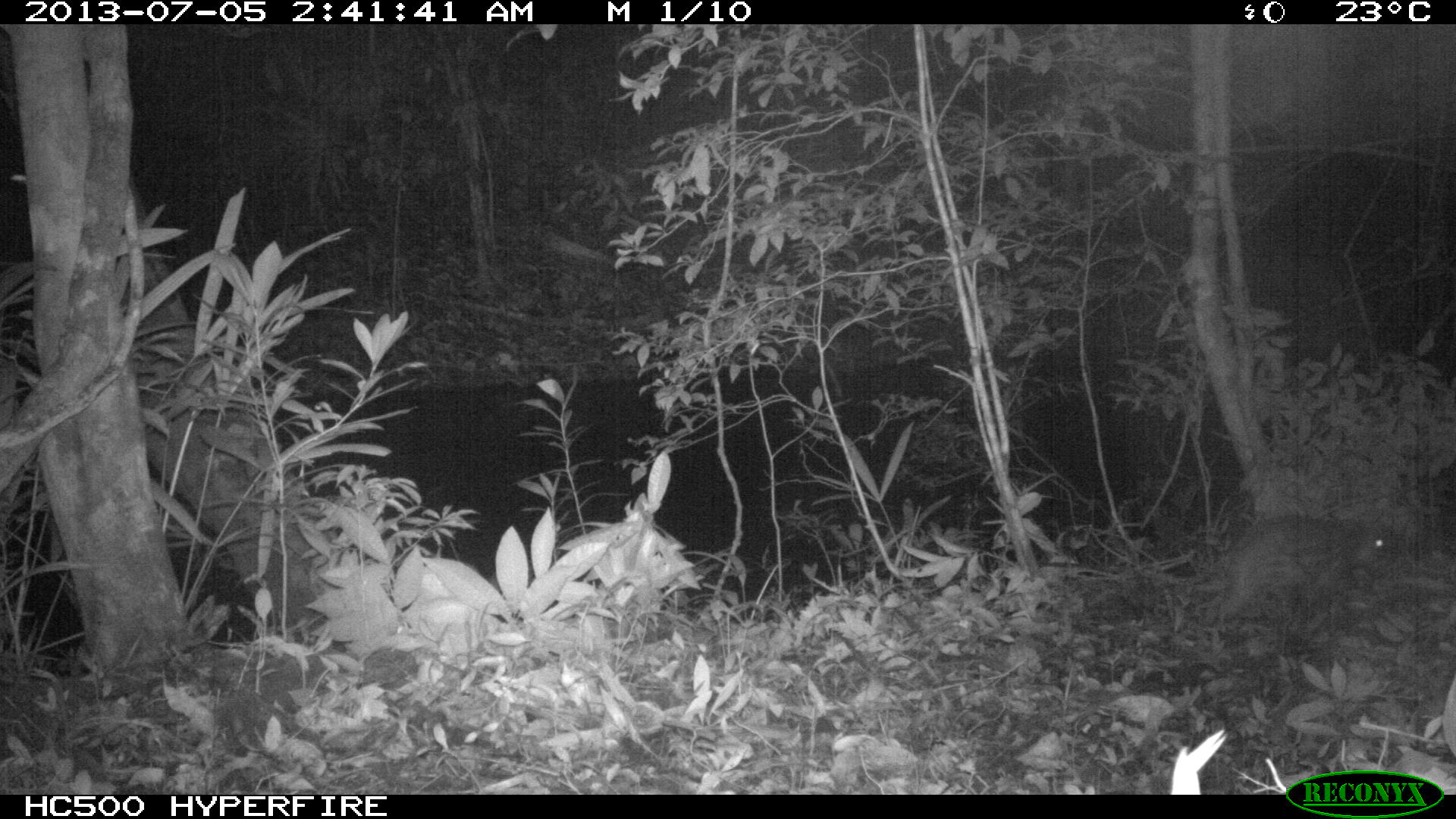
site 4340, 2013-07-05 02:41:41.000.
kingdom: Animalia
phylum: Chordata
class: Mammalia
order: Rodentia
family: Cuniculidae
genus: Cuniculus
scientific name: Cuniculus paca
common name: lowland paca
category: agouti paca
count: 1